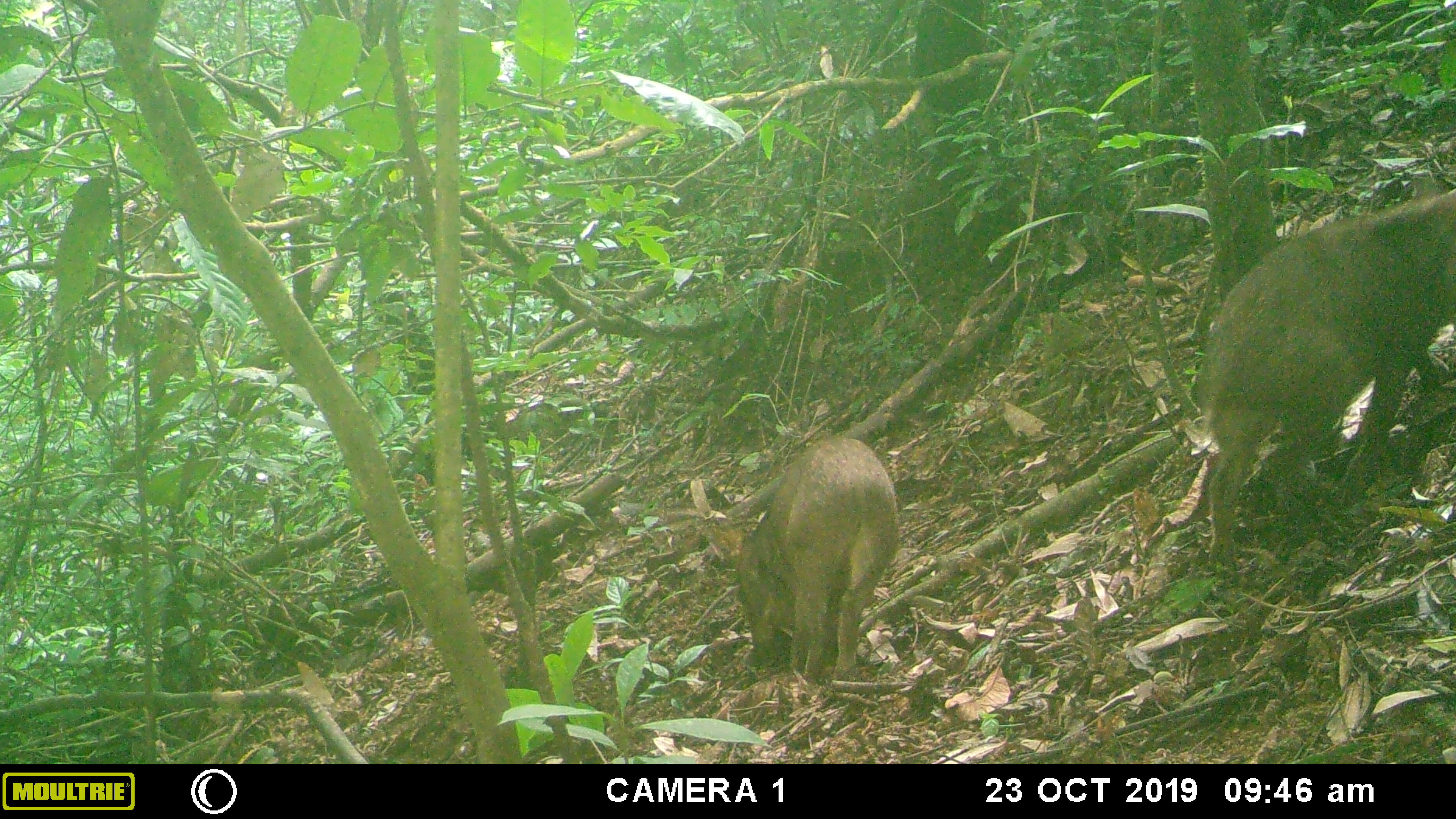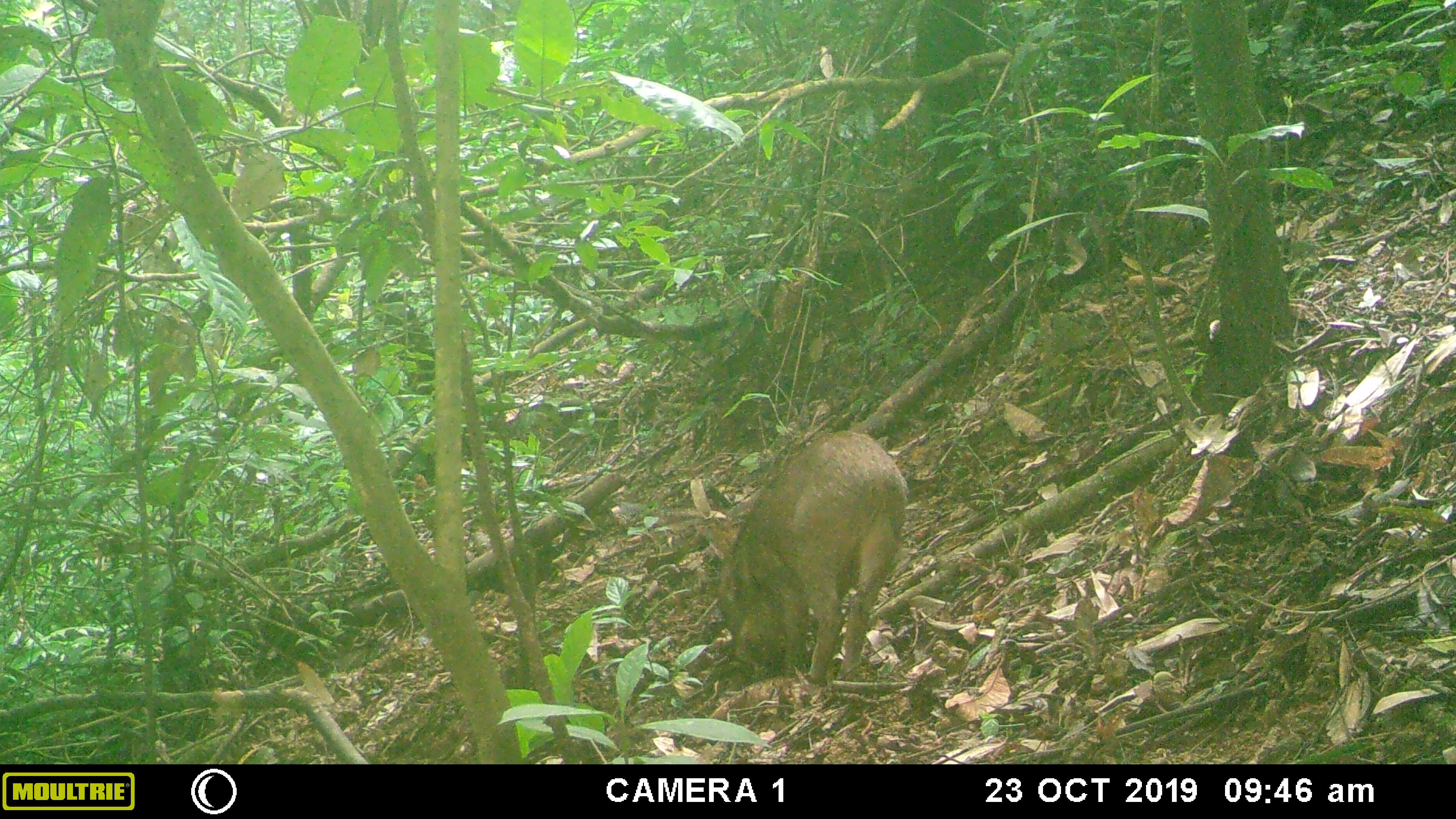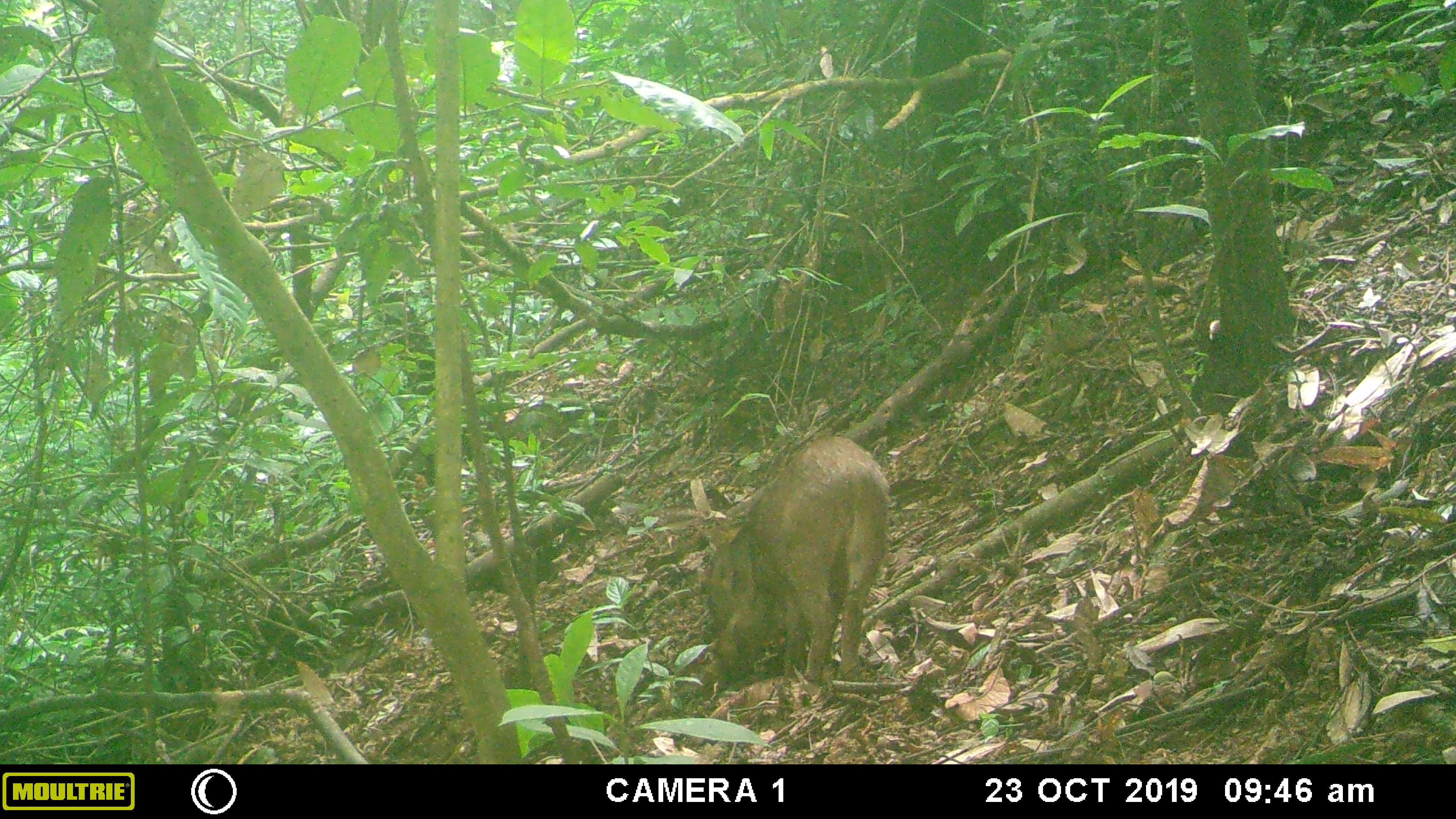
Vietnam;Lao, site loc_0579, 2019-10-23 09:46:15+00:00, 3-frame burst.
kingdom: Animalia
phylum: Chordata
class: Mammalia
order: Artiodactyla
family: Suidae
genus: Sus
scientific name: Sus scrofa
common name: eurasian wild pig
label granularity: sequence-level